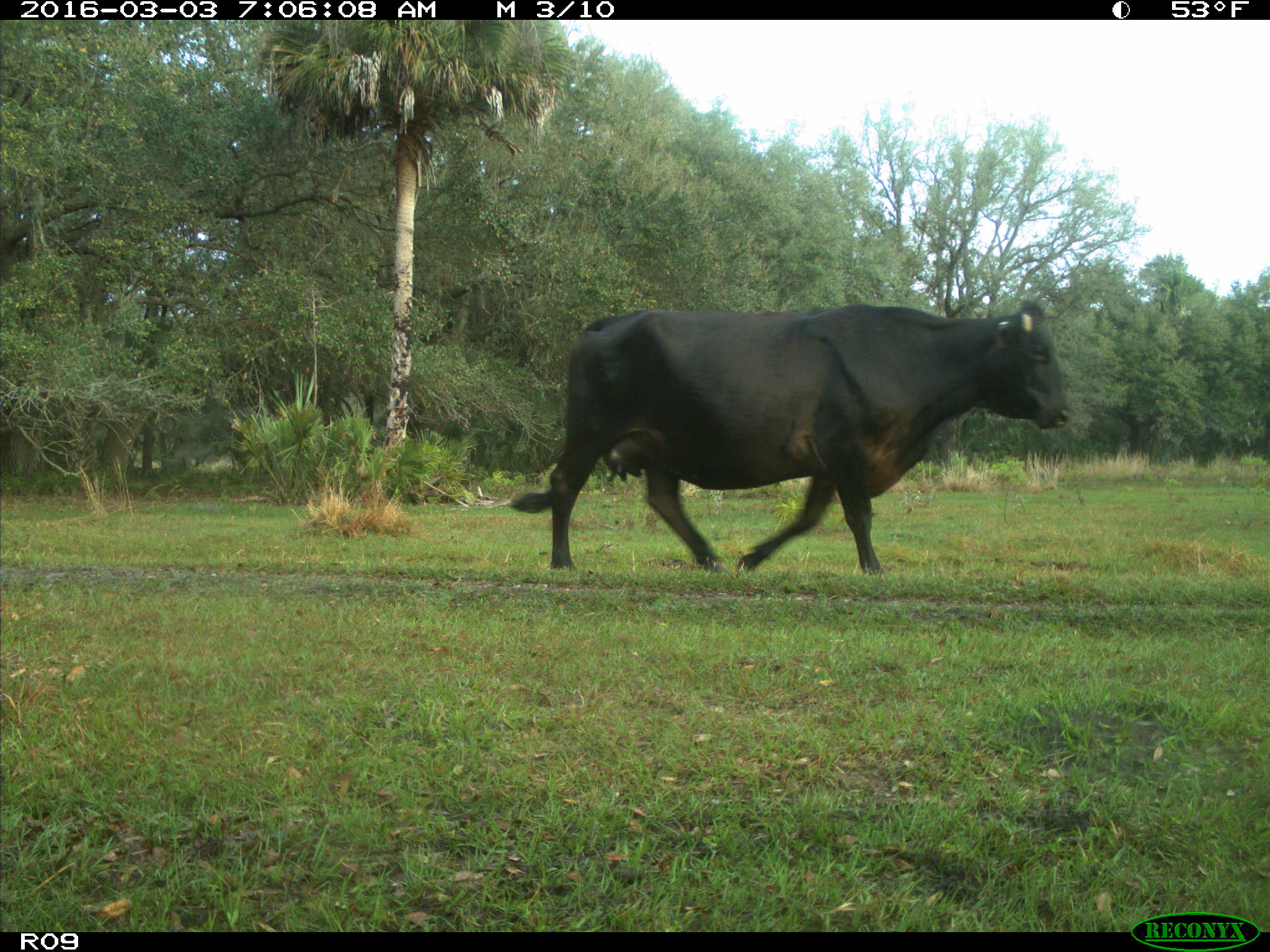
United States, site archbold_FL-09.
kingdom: Animalia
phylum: Chordata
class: Mammalia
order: Artiodactyla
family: Bovidae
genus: Bos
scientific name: Bos taurus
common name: domestic cow